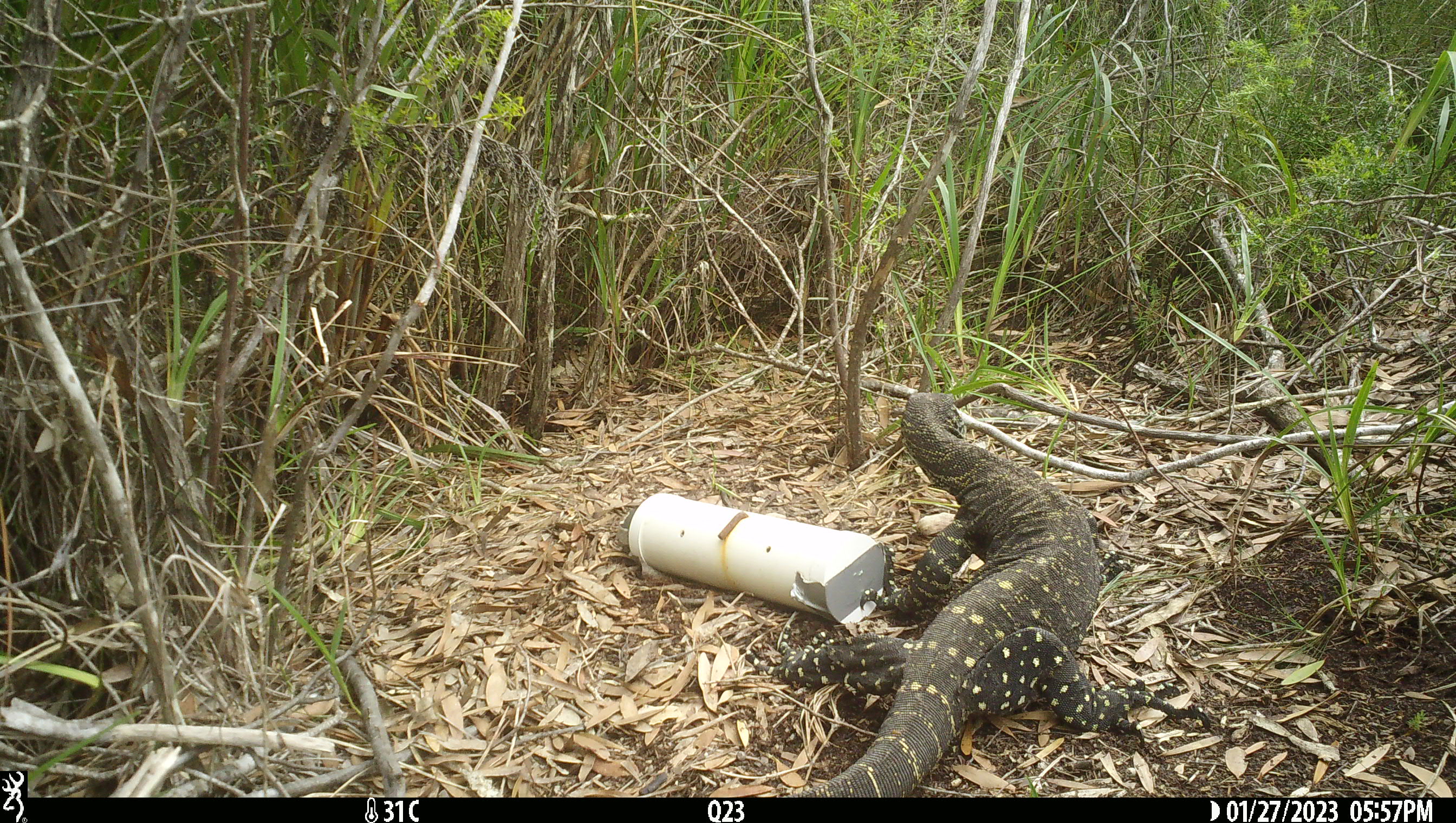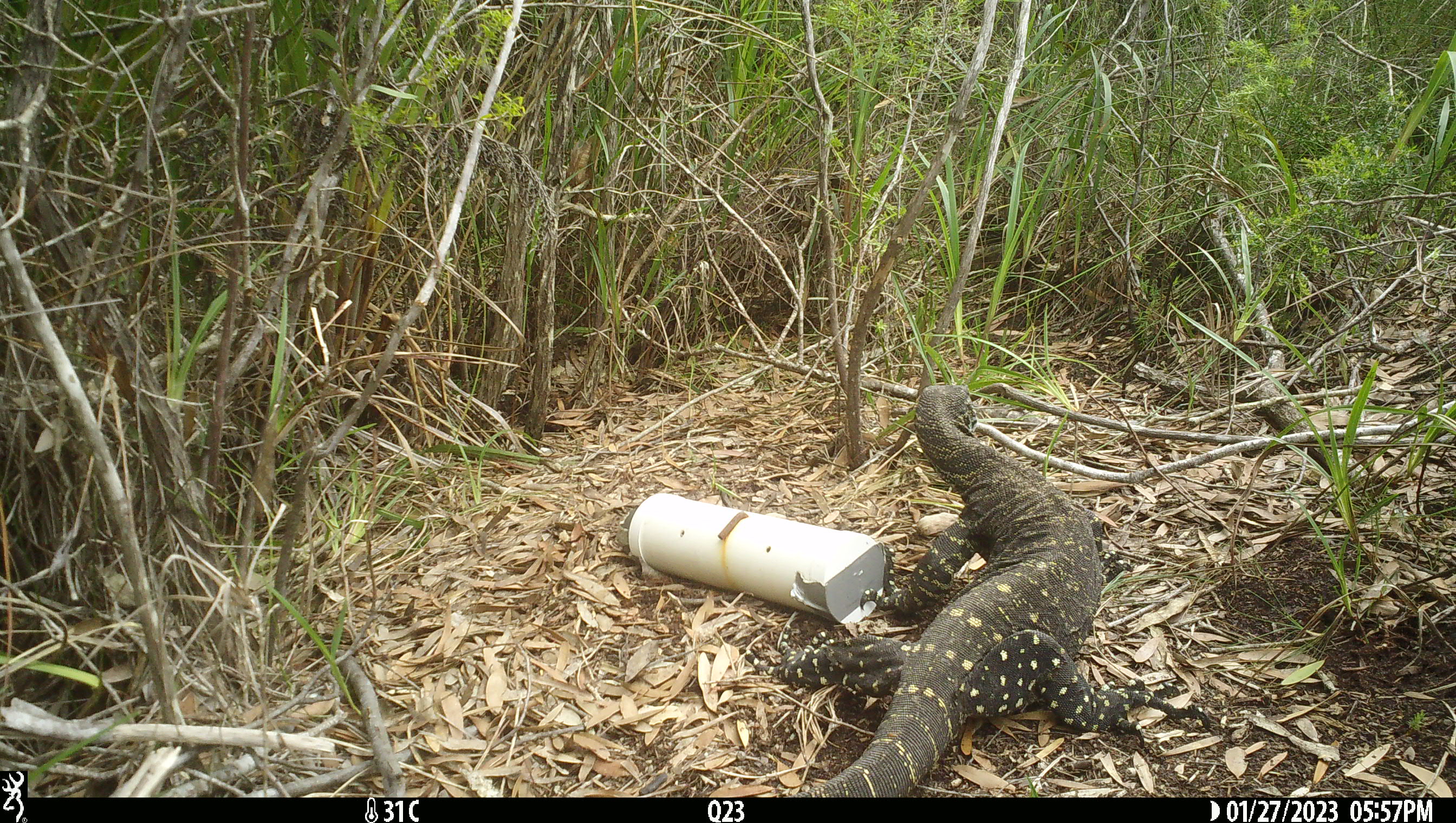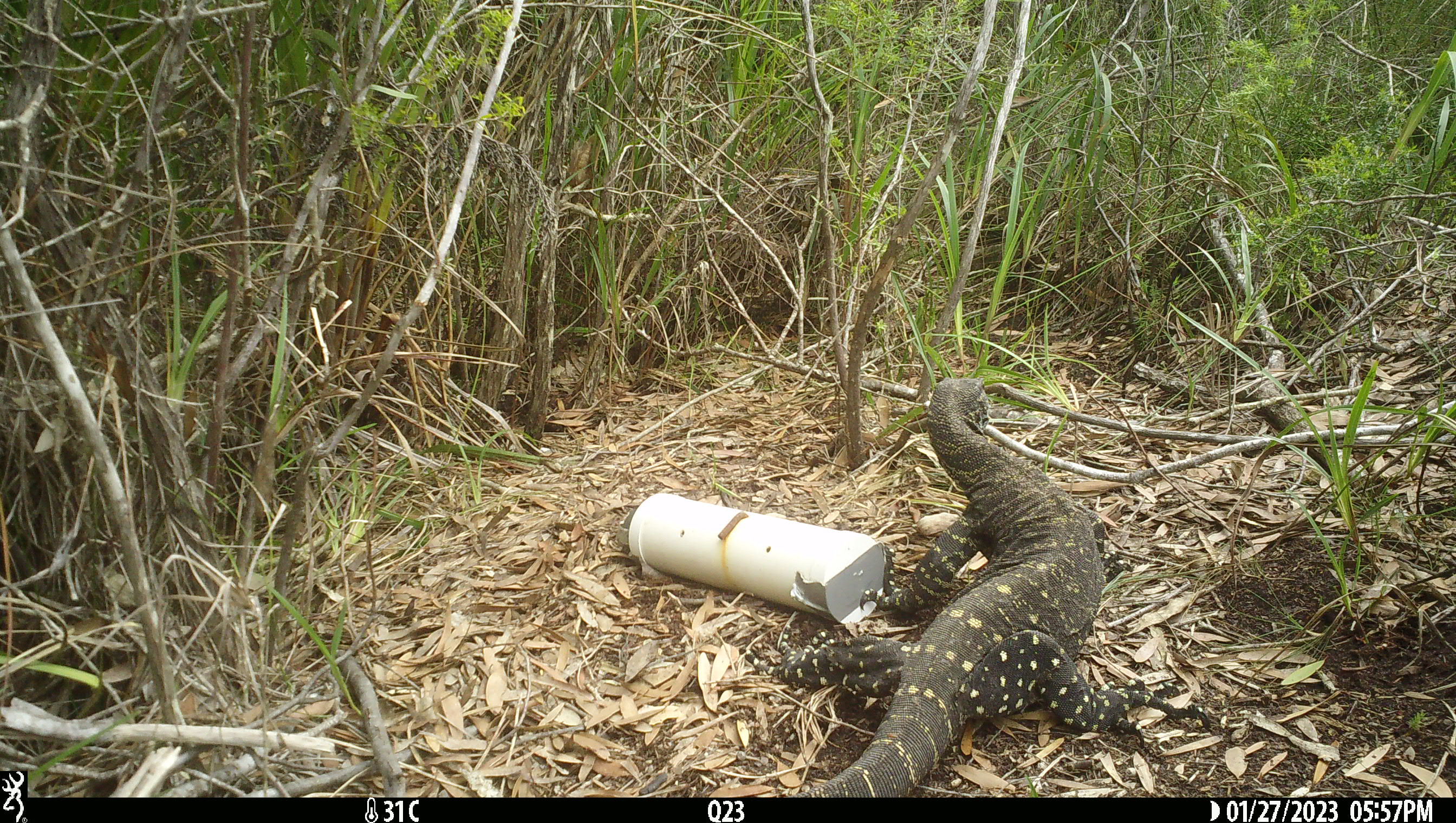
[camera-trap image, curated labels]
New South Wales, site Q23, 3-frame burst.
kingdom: Animalia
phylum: Chordata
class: Reptilia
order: Squamata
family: Varanidae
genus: Varanus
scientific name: Varanus varius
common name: lace monitor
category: goanna